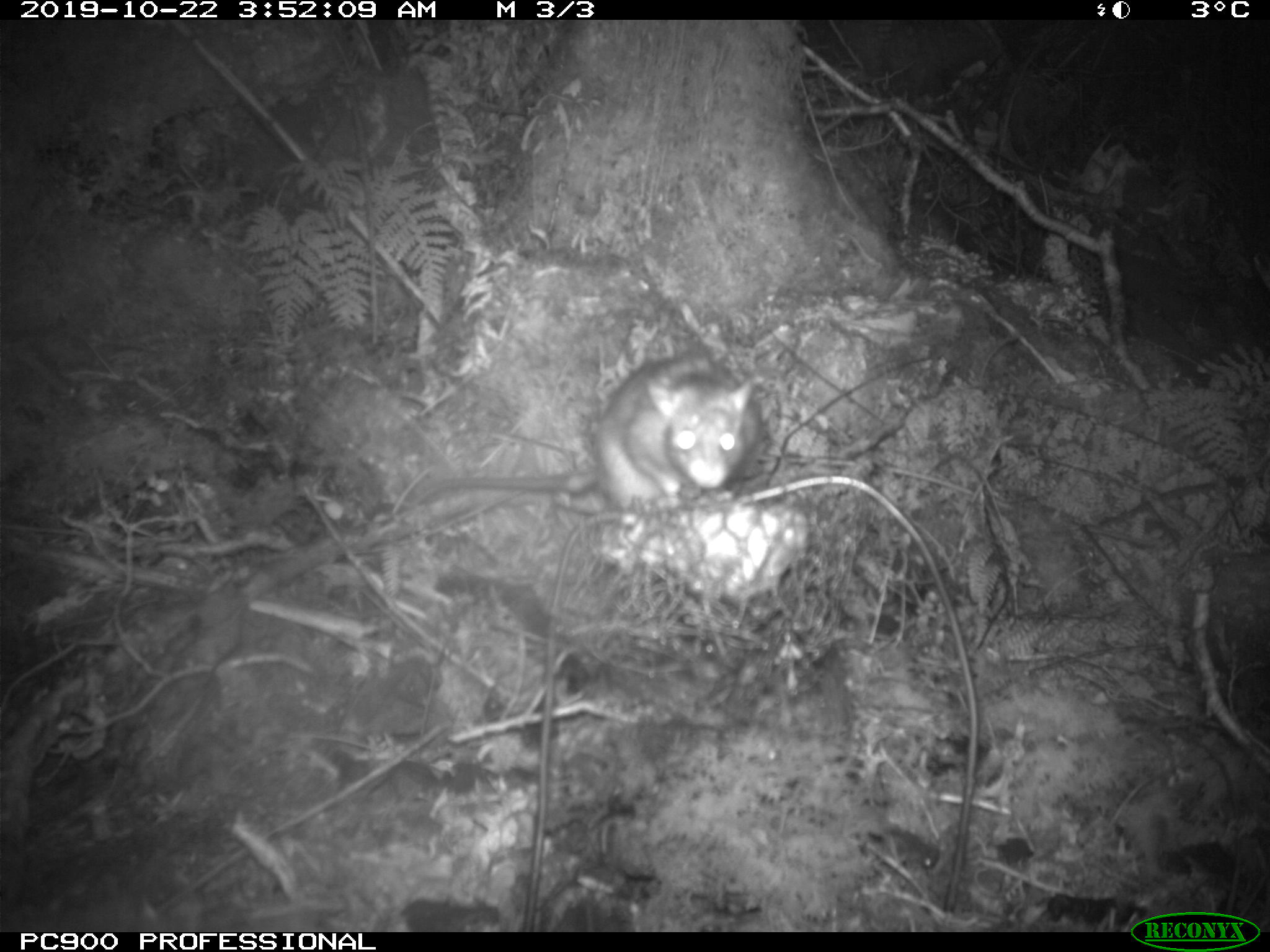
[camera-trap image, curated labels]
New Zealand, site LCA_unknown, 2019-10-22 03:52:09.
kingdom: Animalia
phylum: Chordata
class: Mammalia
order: Rodentia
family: Muridae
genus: Rattus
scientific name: Rattus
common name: rat